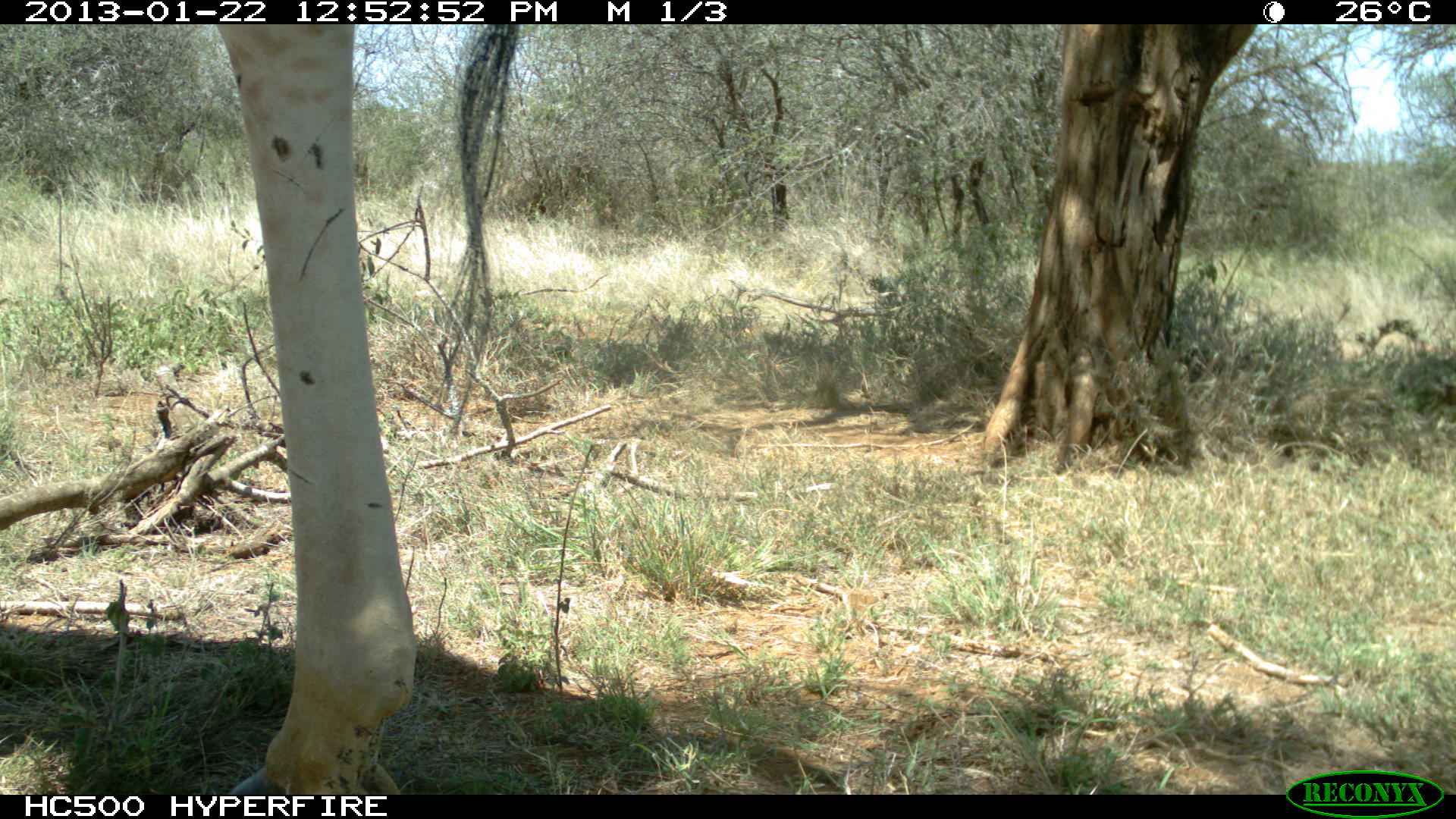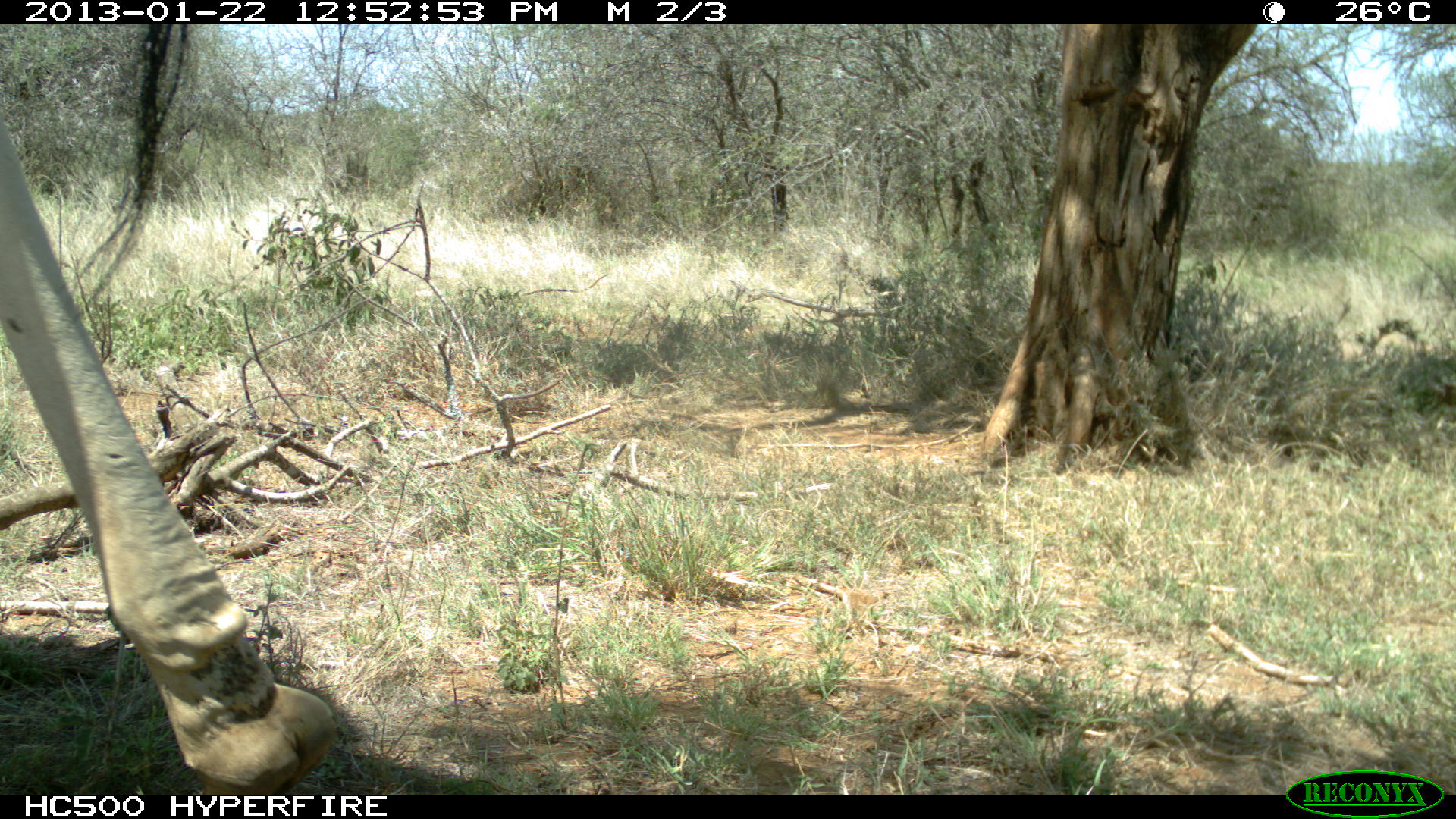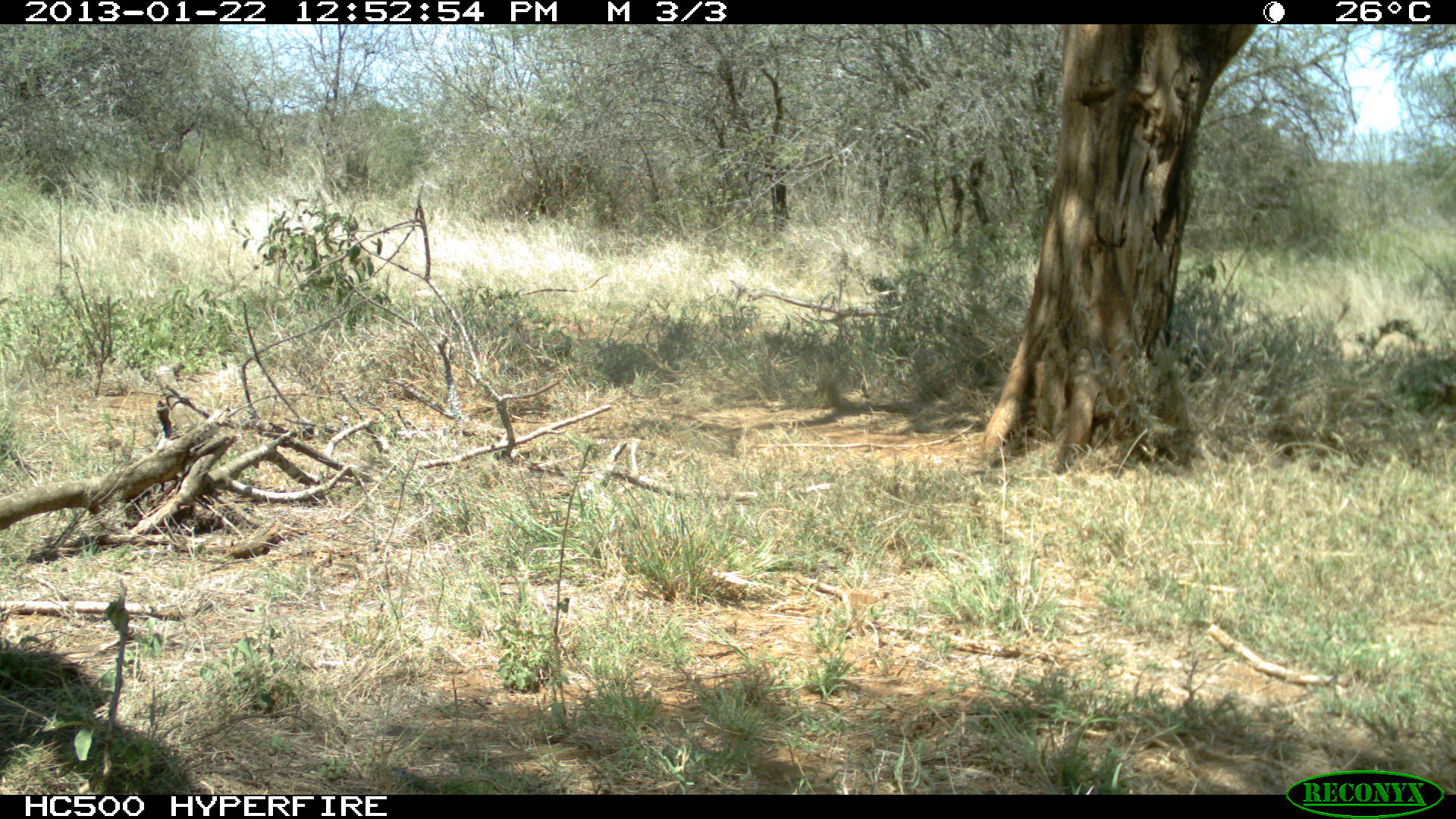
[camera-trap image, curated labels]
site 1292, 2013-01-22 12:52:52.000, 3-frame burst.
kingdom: Animalia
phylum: Chordata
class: Mammalia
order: Artiodactyla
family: Giraffidae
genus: Giraffa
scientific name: Giraffa camelopardalis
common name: giraffe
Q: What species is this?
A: Giraffa camelopardalis (giraffe).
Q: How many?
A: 1.